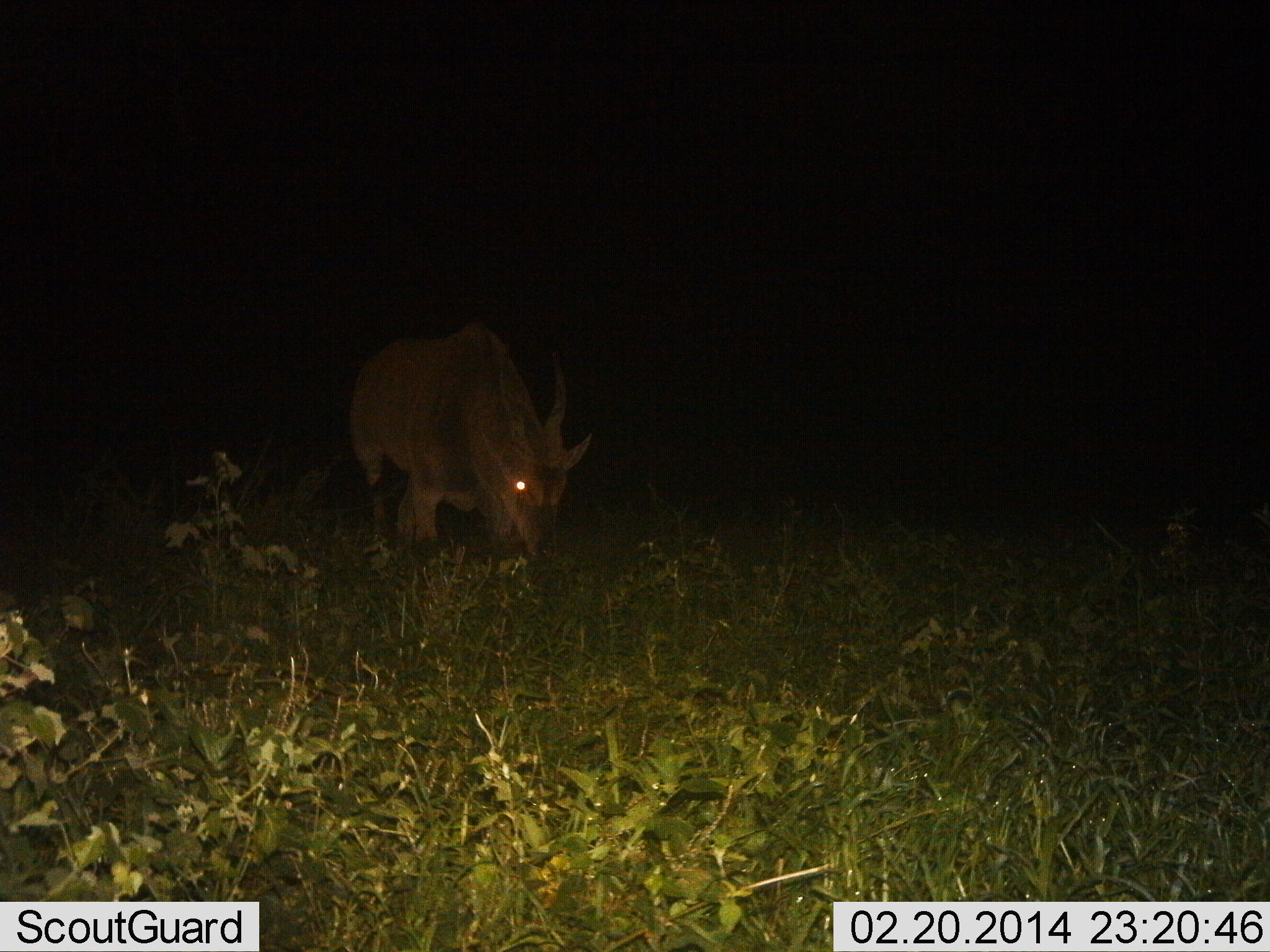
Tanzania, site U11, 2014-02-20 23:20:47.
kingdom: Animalia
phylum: Chordata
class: Mammalia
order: Artiodactyla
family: Bovidae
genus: Tragelaphus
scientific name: Tragelaphus oryx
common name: eland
Eland (Tragelaphus oryx), count 1. Behavior (volunteer vote fractions): standing 30%, resting 0%, moving 0%, interacting 0%. Young present (vote fraction): 0%. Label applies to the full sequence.